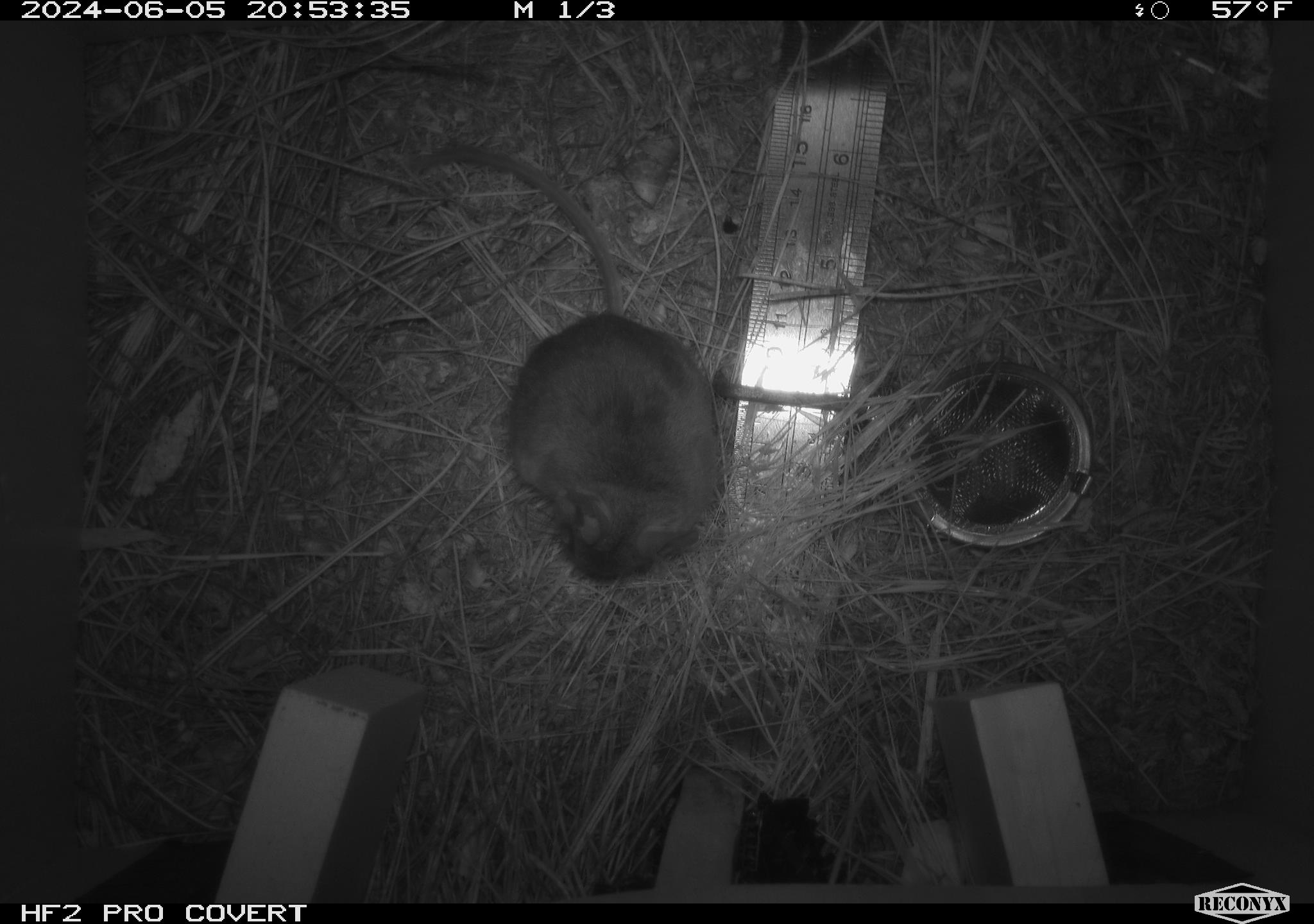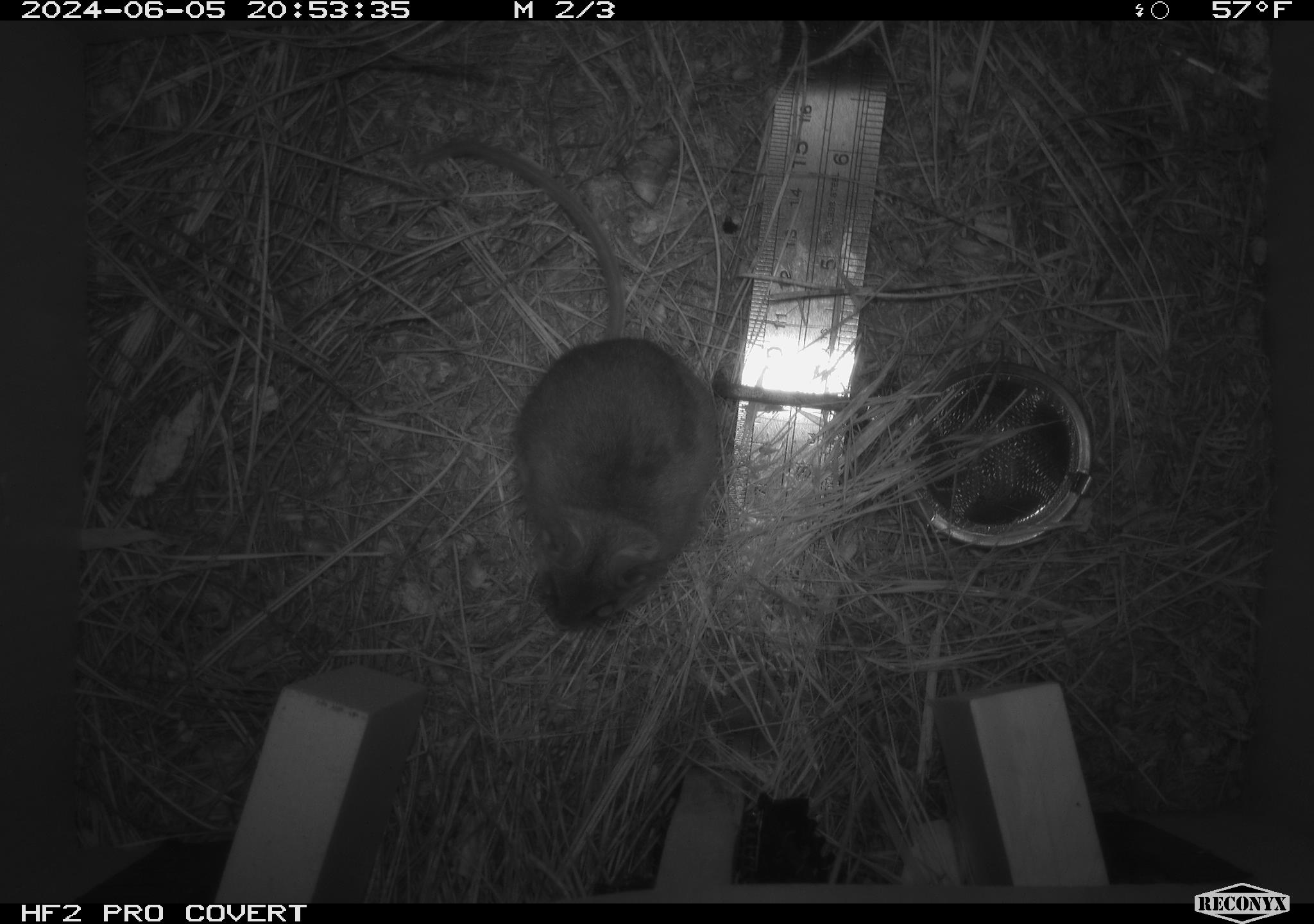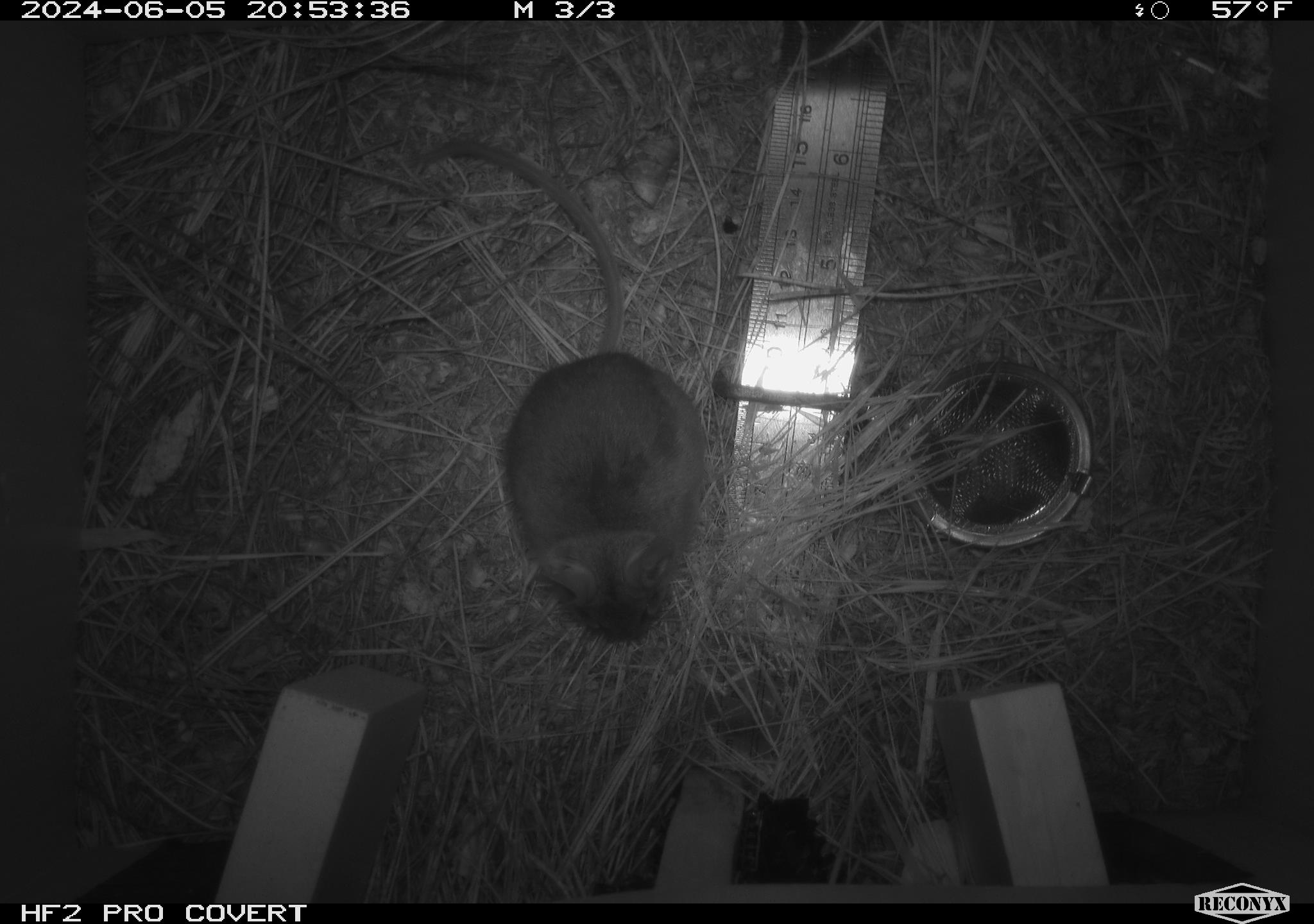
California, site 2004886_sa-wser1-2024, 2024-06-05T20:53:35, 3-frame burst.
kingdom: Animalia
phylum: Chordata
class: Mammalia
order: Rodentia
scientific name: Rodentia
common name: mouse species